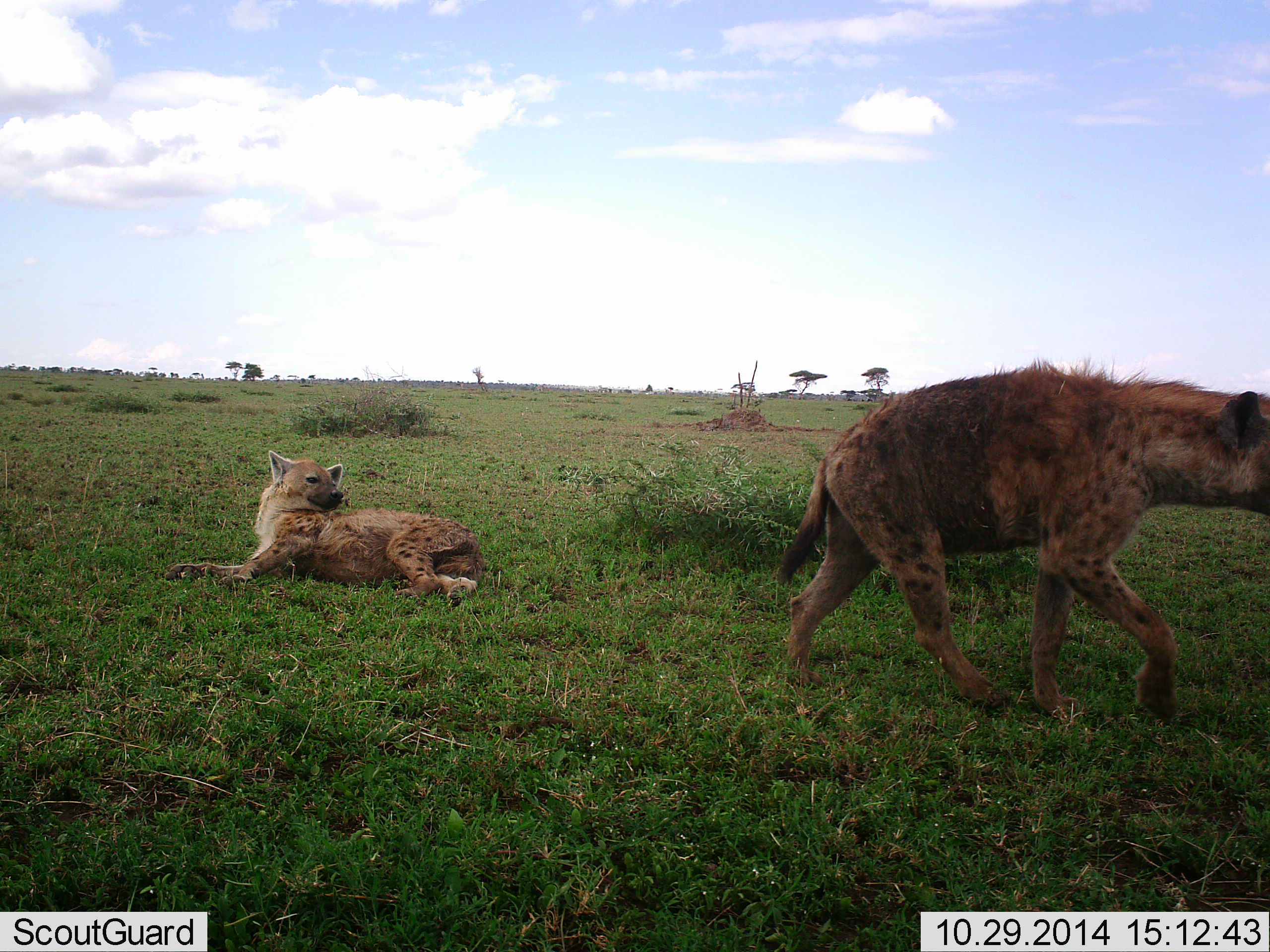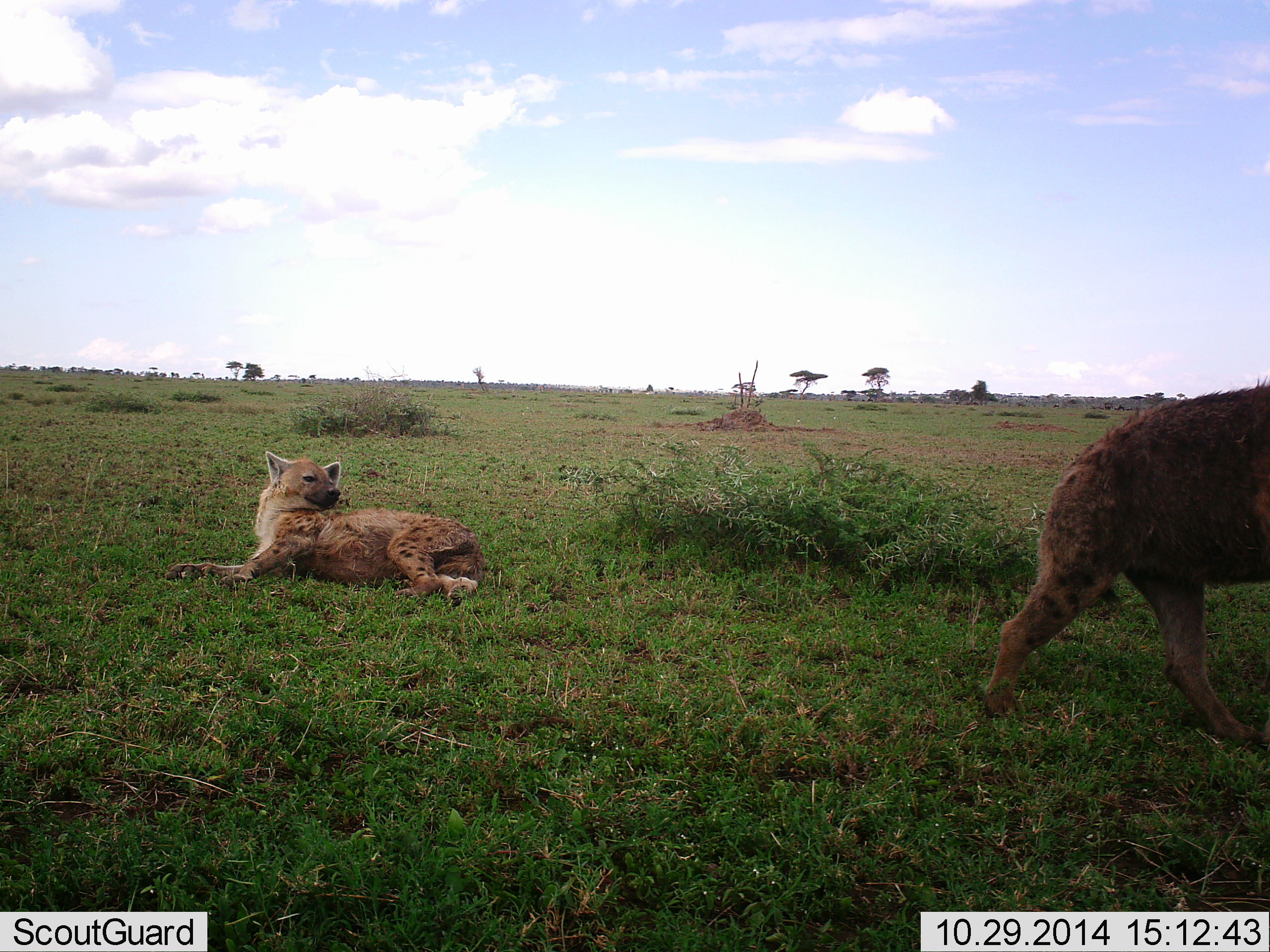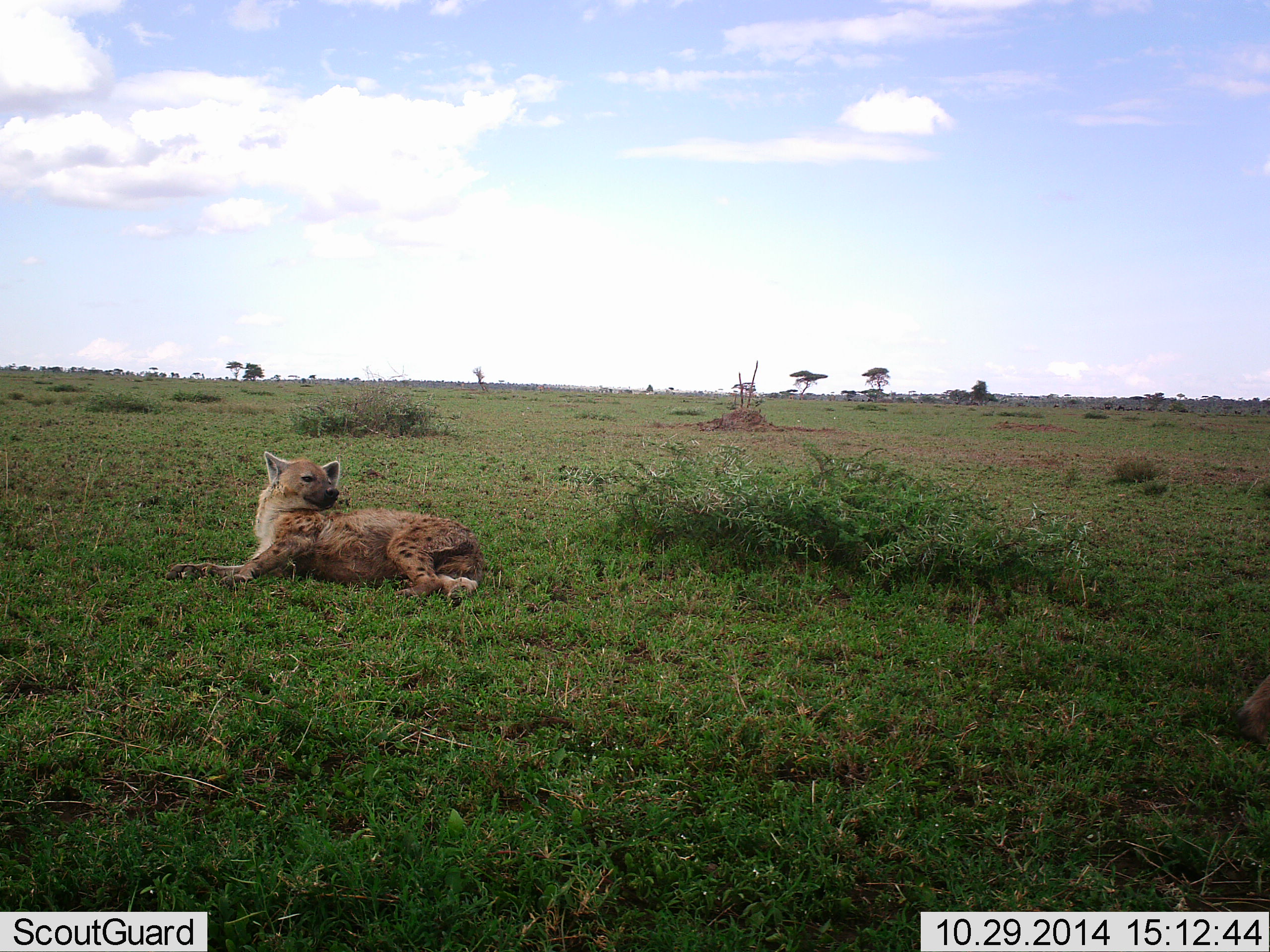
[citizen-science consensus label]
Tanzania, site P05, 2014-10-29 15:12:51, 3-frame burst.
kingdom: Animalia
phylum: Chordata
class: Mammalia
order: Carnivora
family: Hyaenidae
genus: Crocuta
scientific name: Crocuta crocuta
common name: spotted hyena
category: hyenaspotted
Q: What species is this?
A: Hyenaspotted (spotted hyena) (Crocuta crocuta).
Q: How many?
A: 2.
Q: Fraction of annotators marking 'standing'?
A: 20%.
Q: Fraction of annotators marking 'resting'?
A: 100%.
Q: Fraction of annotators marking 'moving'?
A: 80%.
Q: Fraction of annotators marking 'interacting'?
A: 0%.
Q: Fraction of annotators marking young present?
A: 0%.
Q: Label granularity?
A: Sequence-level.